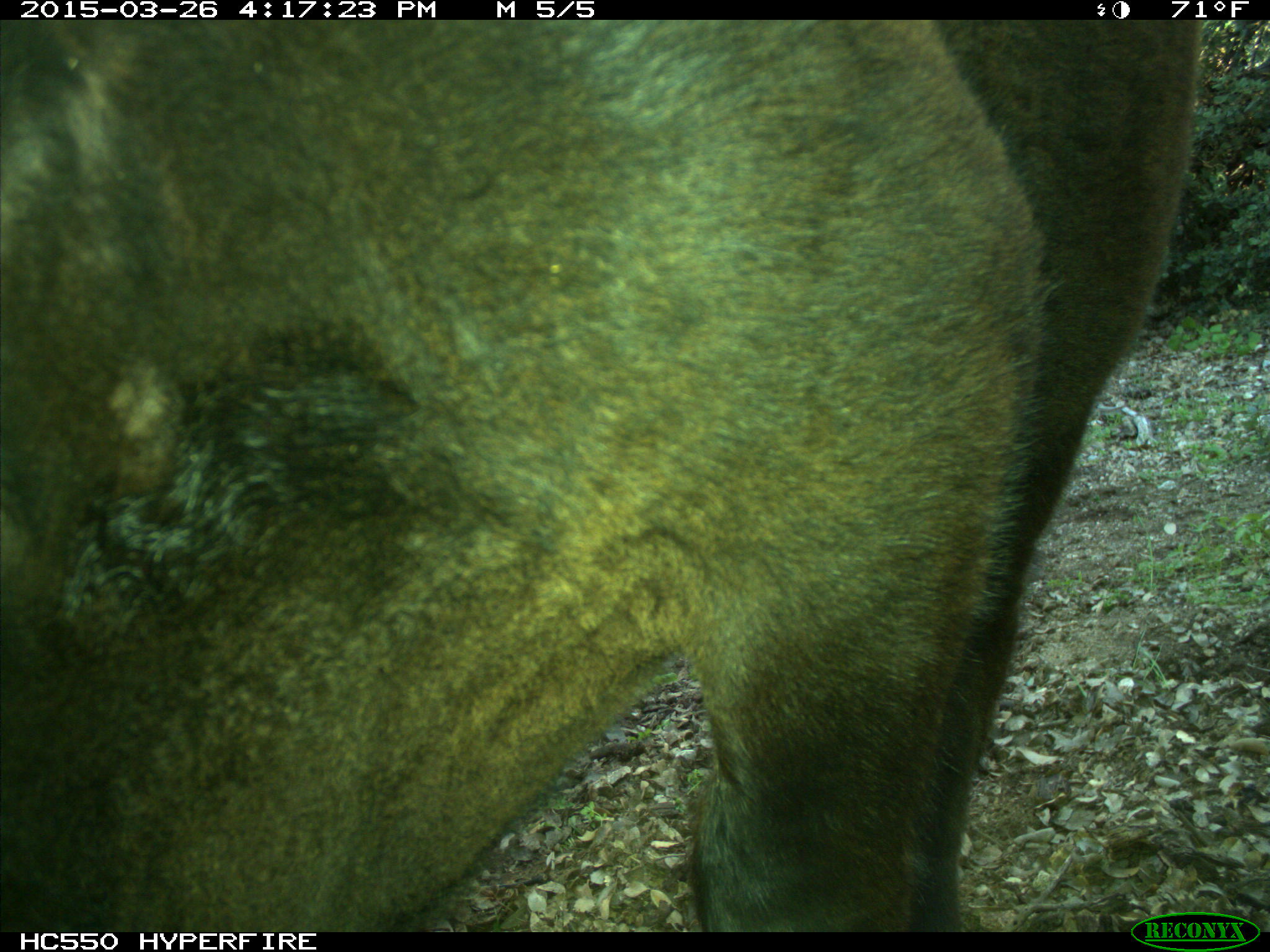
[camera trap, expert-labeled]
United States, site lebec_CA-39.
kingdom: Animalia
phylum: Chordata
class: Mammalia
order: Artiodactyla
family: Bovidae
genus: Bos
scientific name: Bos taurus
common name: domestic cow